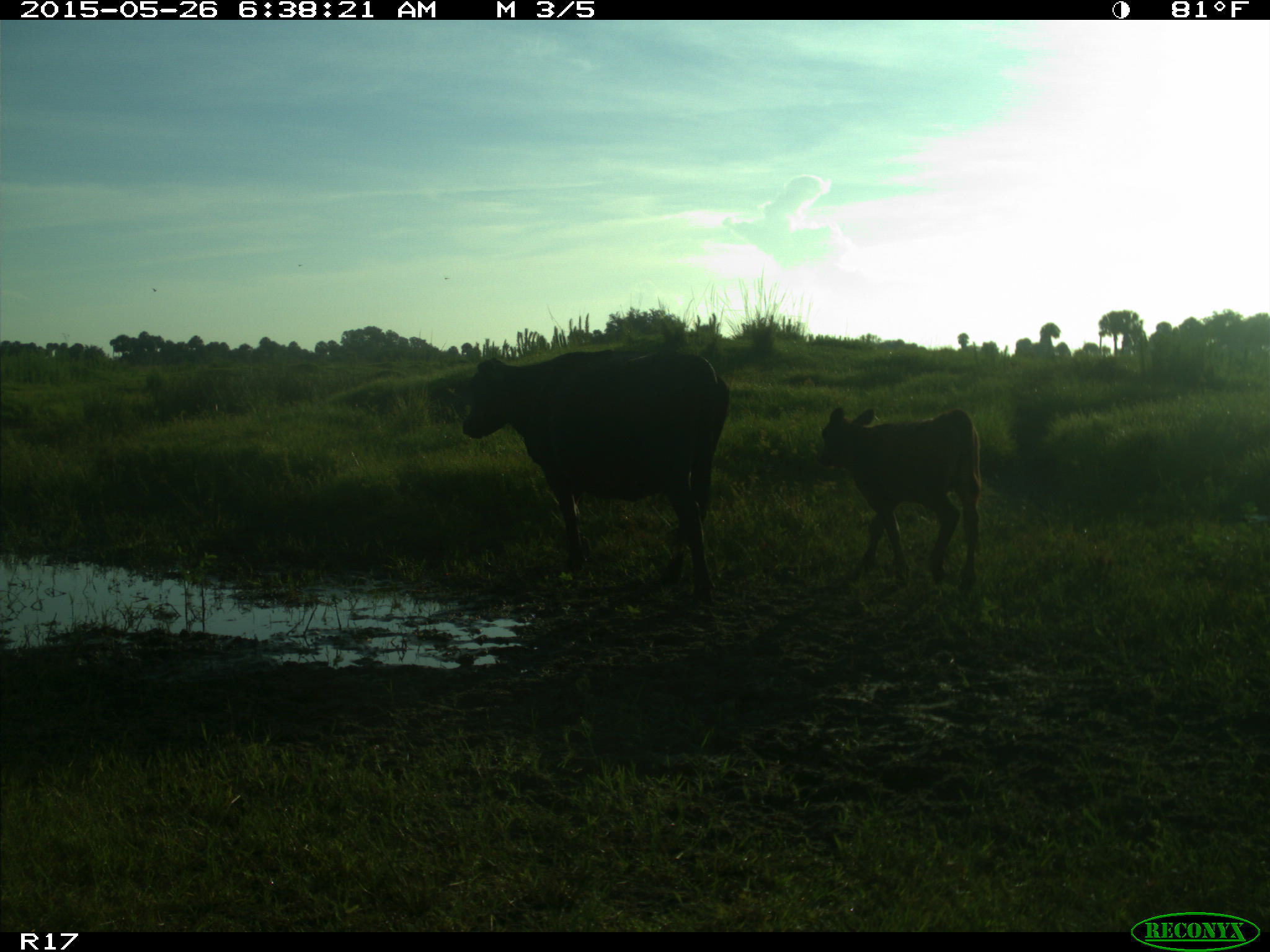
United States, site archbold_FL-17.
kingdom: Animalia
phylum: Chordata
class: Mammalia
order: Artiodactyla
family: Bovidae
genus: Bos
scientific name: Bos taurus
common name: domestic cow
Bos taurus (domestic cow).